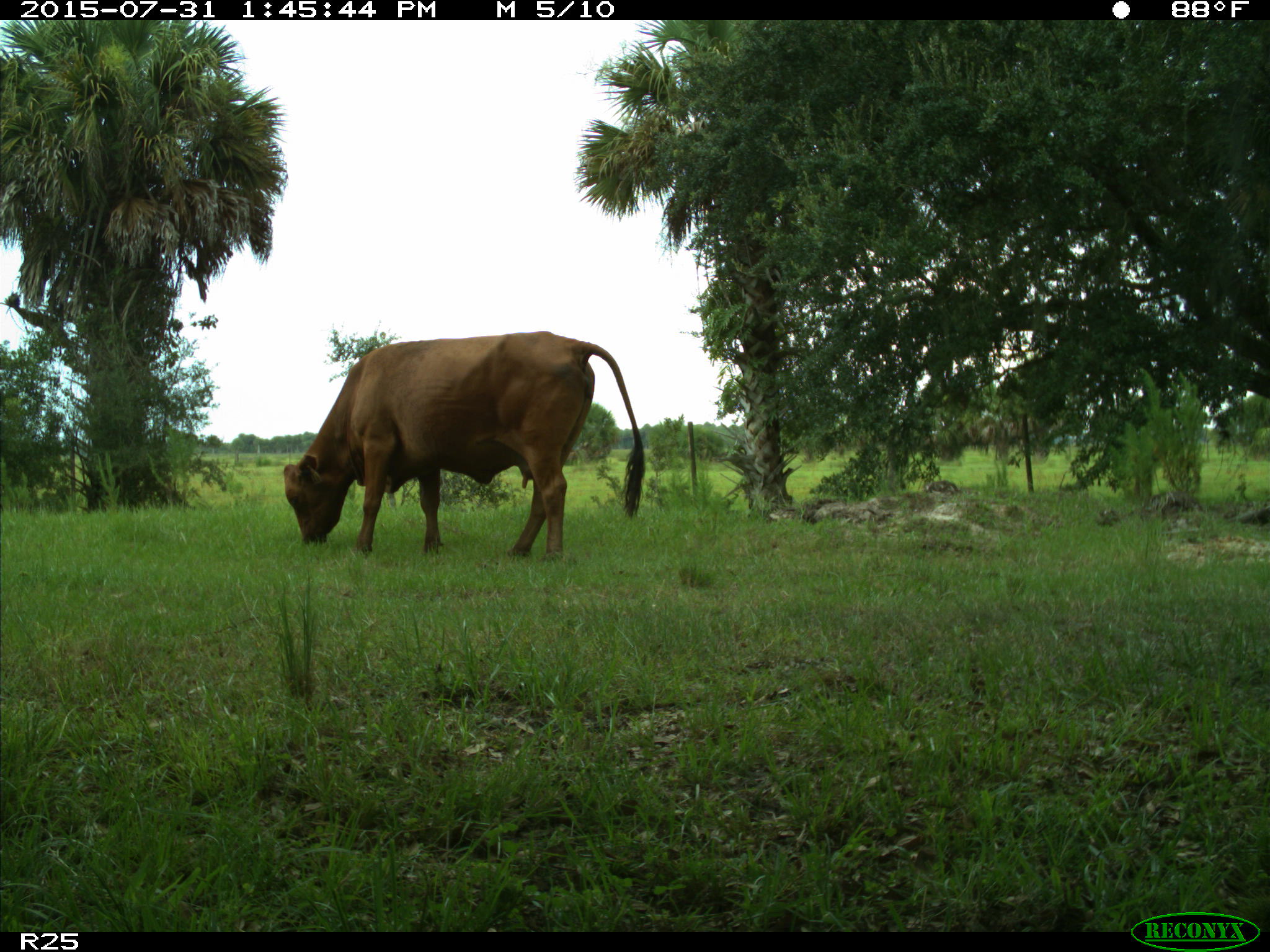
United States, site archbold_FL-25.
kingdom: Animalia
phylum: Chordata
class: Mammalia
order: Artiodactyla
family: Bovidae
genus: Bos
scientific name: Bos taurus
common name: domestic cow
Bos taurus (domestic cow).